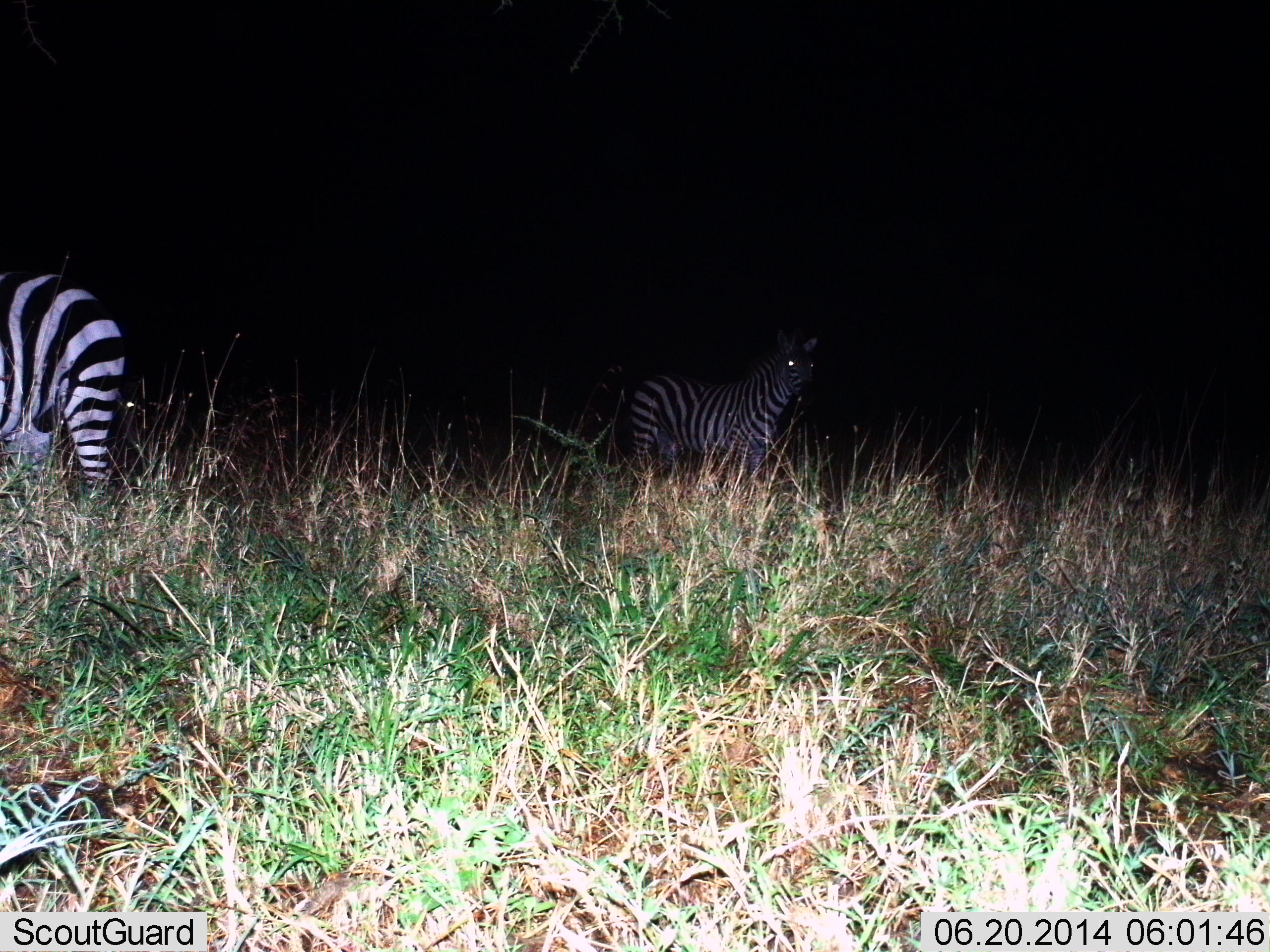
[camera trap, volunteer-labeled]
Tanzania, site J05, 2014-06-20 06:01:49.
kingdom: Animalia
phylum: Chordata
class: Mammalia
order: Perissodactyla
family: Equidae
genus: Equus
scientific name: Equus quagga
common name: plains zebra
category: zebra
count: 2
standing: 100%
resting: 0%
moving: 10%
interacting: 0%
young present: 0%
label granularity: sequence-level